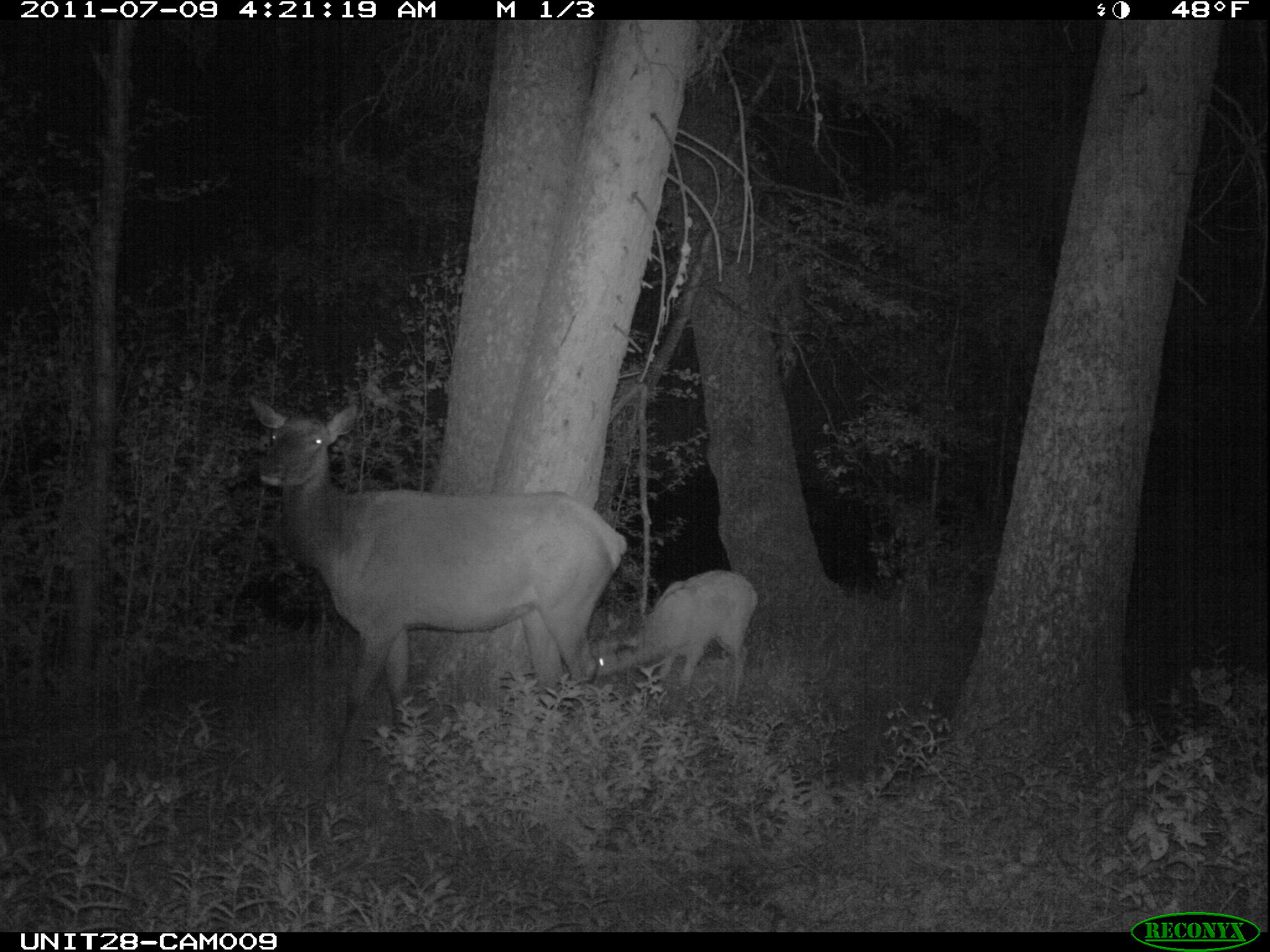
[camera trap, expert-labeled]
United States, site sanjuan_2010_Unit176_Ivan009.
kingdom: Animalia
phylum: Chordata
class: Mammalia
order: Artiodactyla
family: Cervidae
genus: Cervus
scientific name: Cervus elaphus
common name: red deer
Cervus elaphus (red deer).